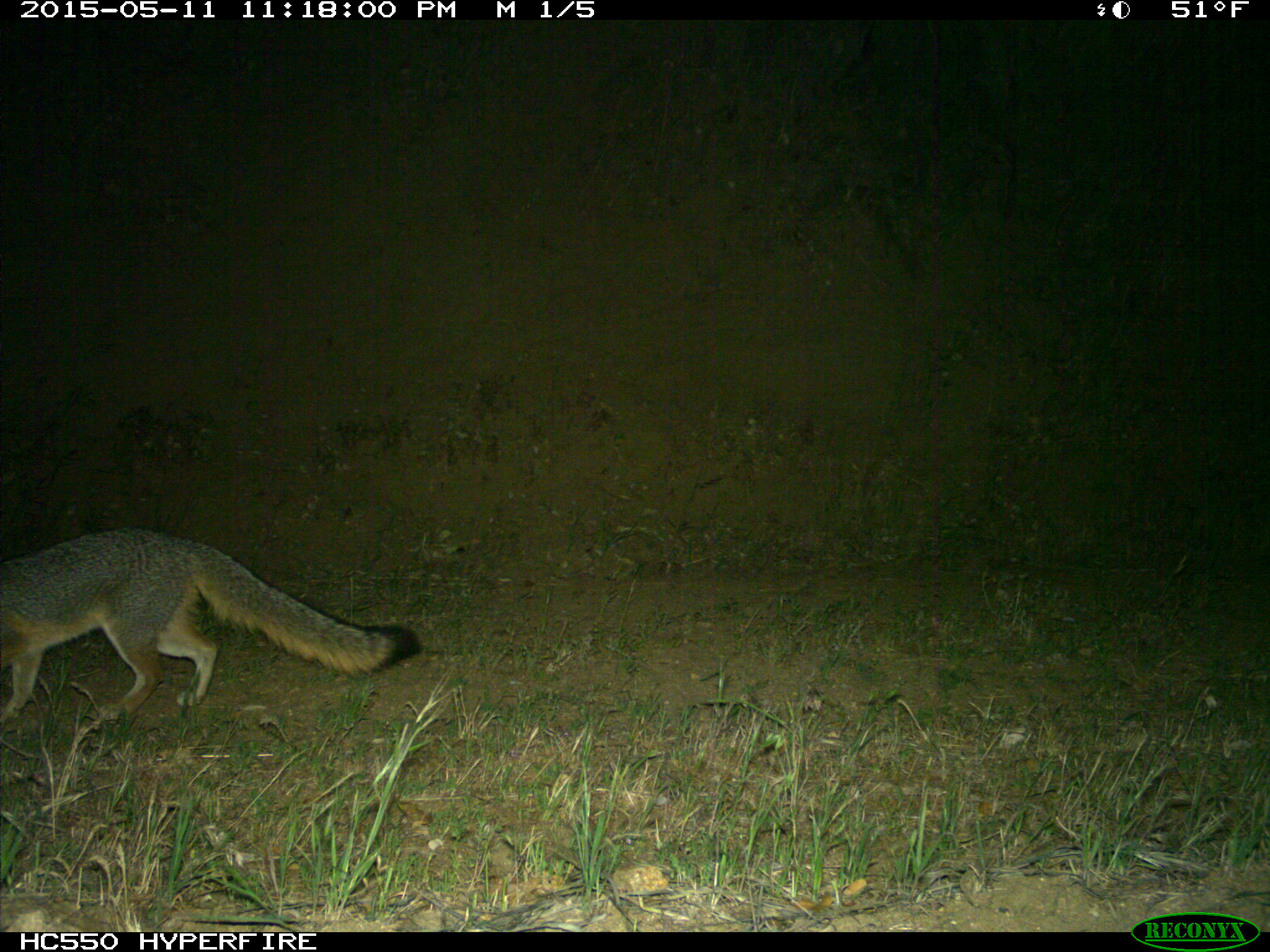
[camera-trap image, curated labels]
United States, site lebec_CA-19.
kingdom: Animalia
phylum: Chordata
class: Mammalia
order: Carnivora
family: Canidae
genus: Urocyon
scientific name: Urocyon cinereoargenteus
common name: gray fox